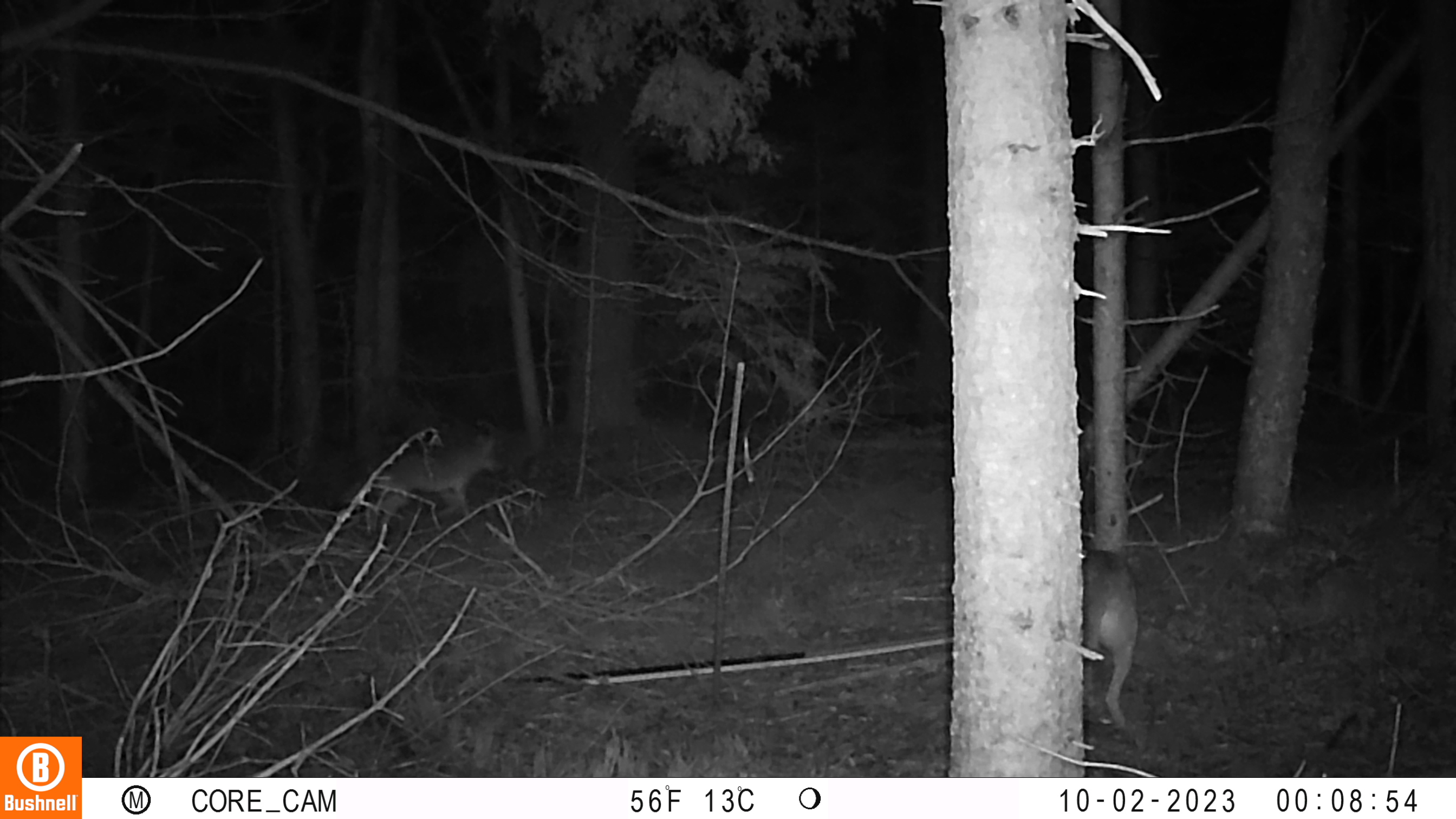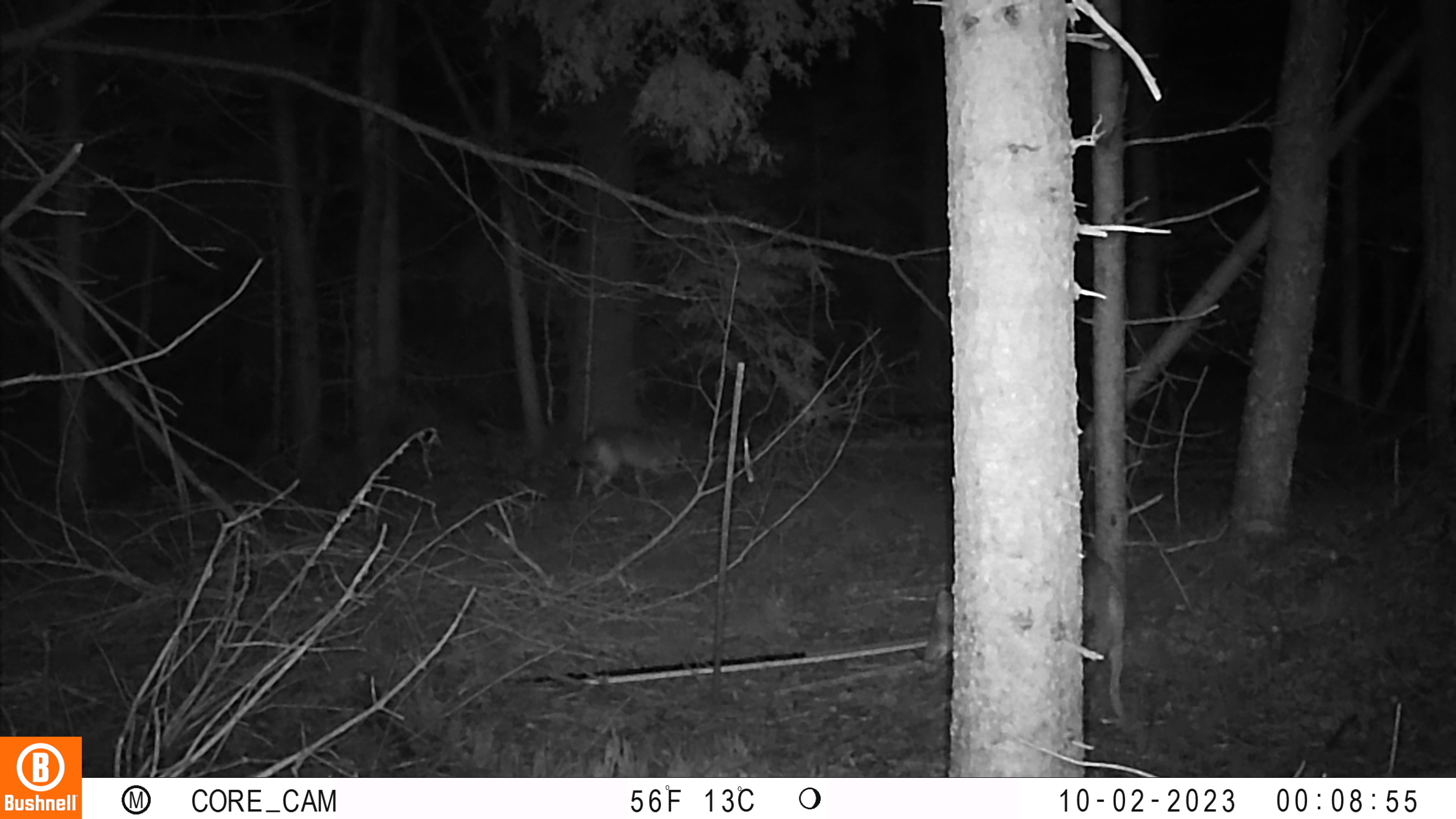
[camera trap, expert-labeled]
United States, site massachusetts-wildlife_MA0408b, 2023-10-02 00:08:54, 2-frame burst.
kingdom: Animalia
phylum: Chordata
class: Mammalia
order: Carnivora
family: Canidae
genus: Canis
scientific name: Canis latrans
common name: coyote